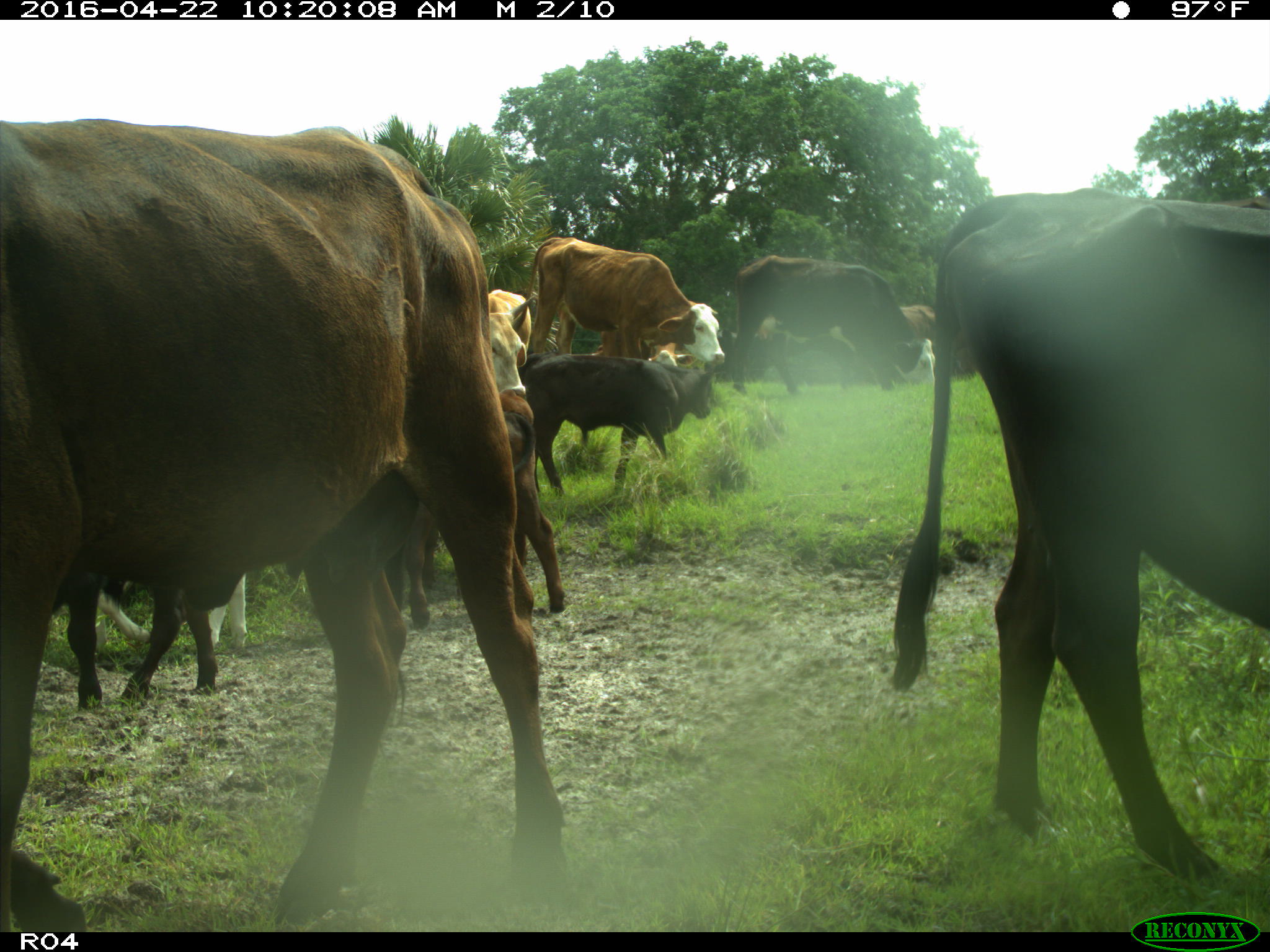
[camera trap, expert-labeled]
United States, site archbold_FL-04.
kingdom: Animalia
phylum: Chordata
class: Mammalia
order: Artiodactyla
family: Bovidae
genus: Bos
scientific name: Bos taurus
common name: domestic cow